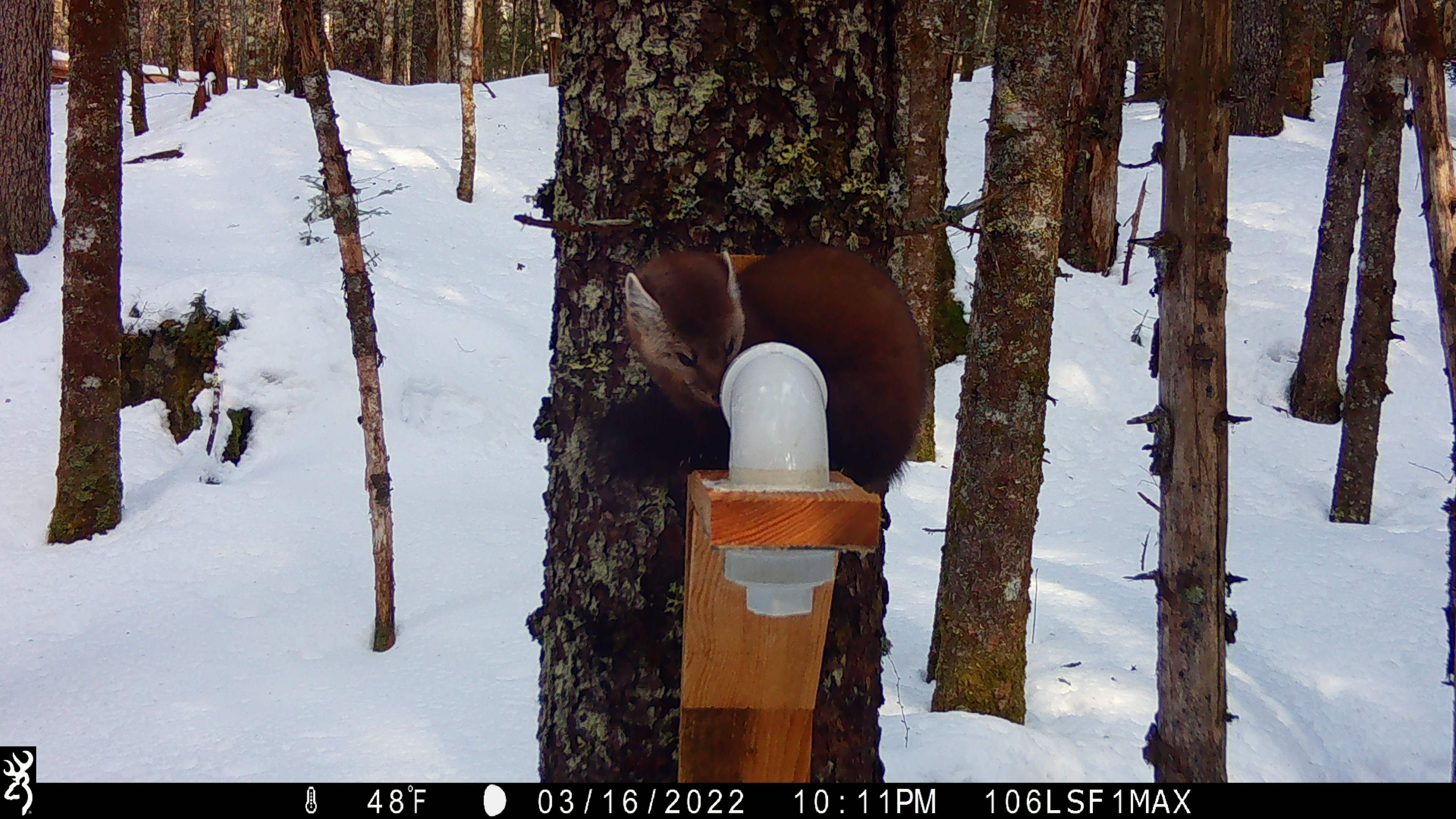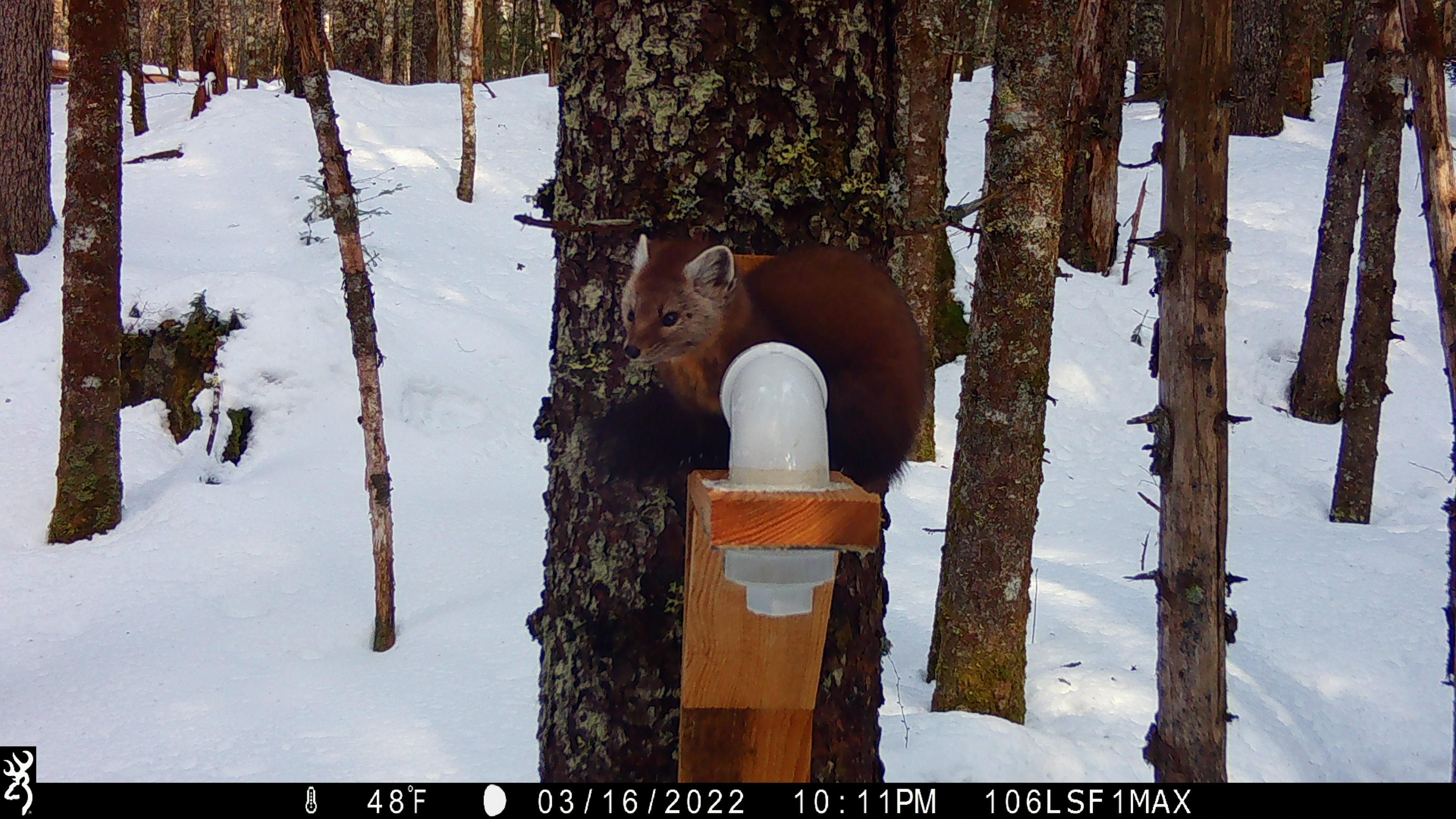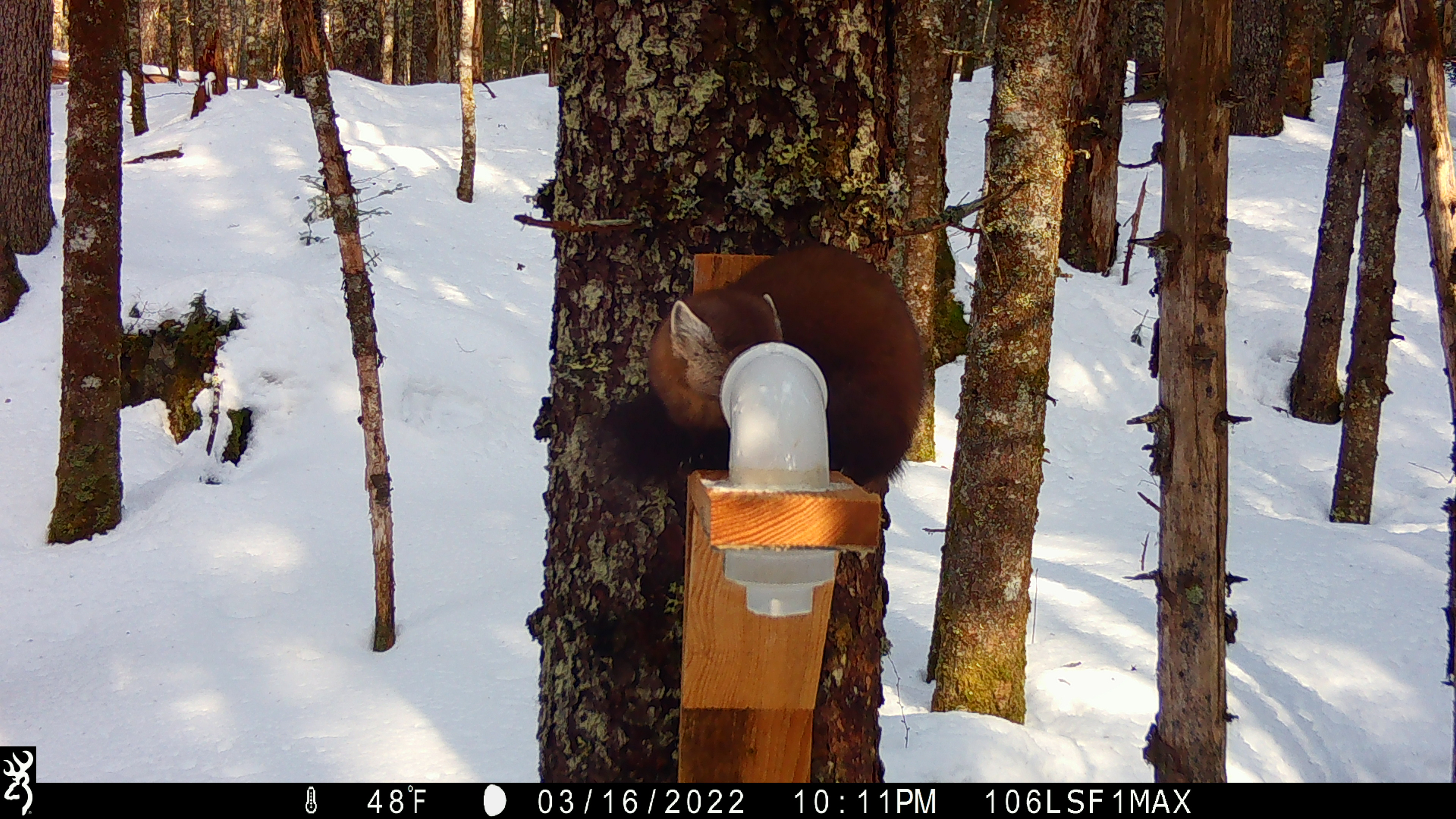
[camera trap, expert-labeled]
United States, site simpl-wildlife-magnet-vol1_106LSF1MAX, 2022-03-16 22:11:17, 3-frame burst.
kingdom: Animalia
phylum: Chordata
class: Mammalia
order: Carnivora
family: Mustelidae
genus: Martes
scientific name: Martes americana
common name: american marten